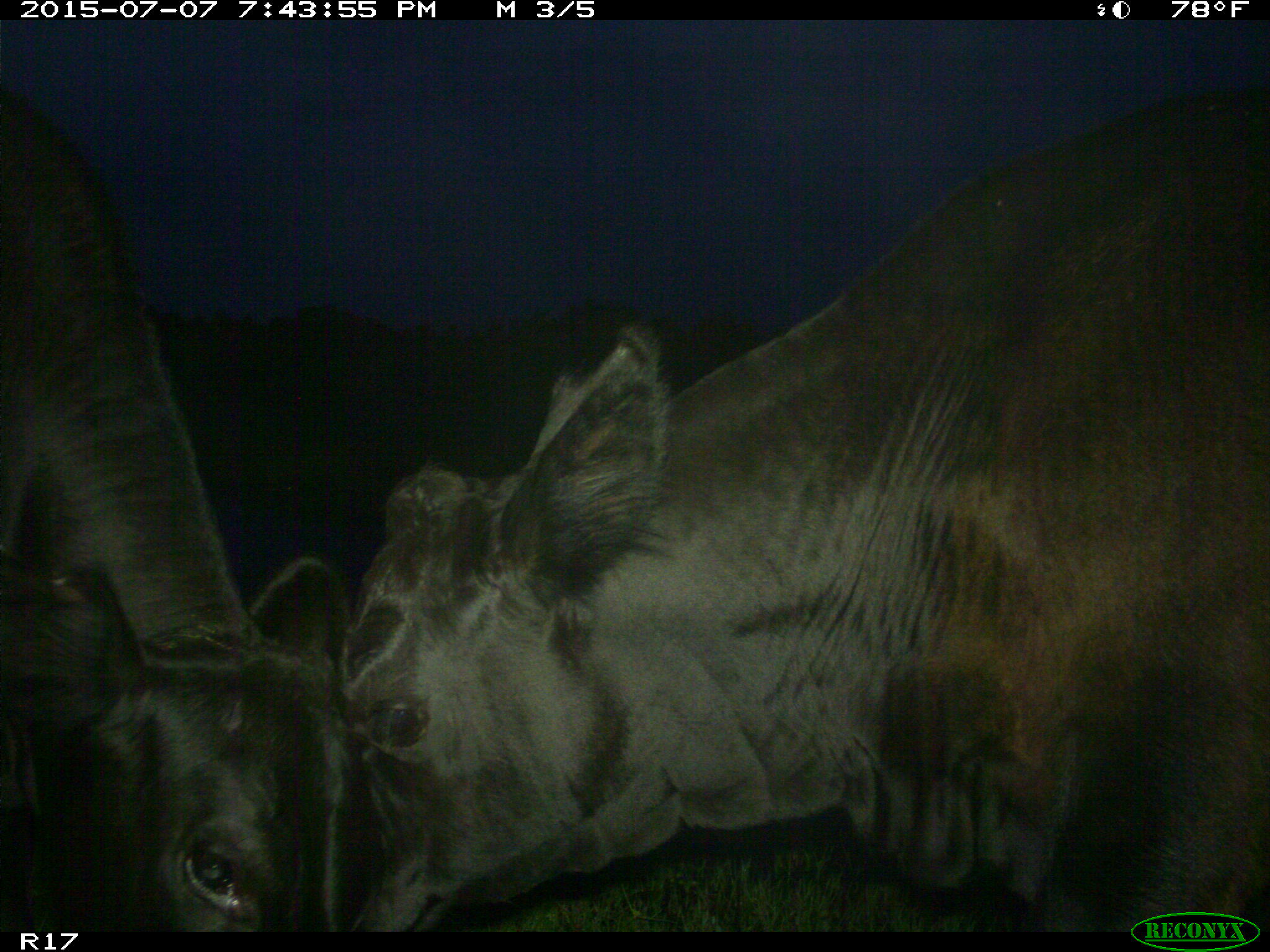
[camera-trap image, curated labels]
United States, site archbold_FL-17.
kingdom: Animalia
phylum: Chordata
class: Mammalia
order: Artiodactyla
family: Bovidae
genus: Bos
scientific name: Bos taurus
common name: domestic cow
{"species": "Bos taurus (domestic cow)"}